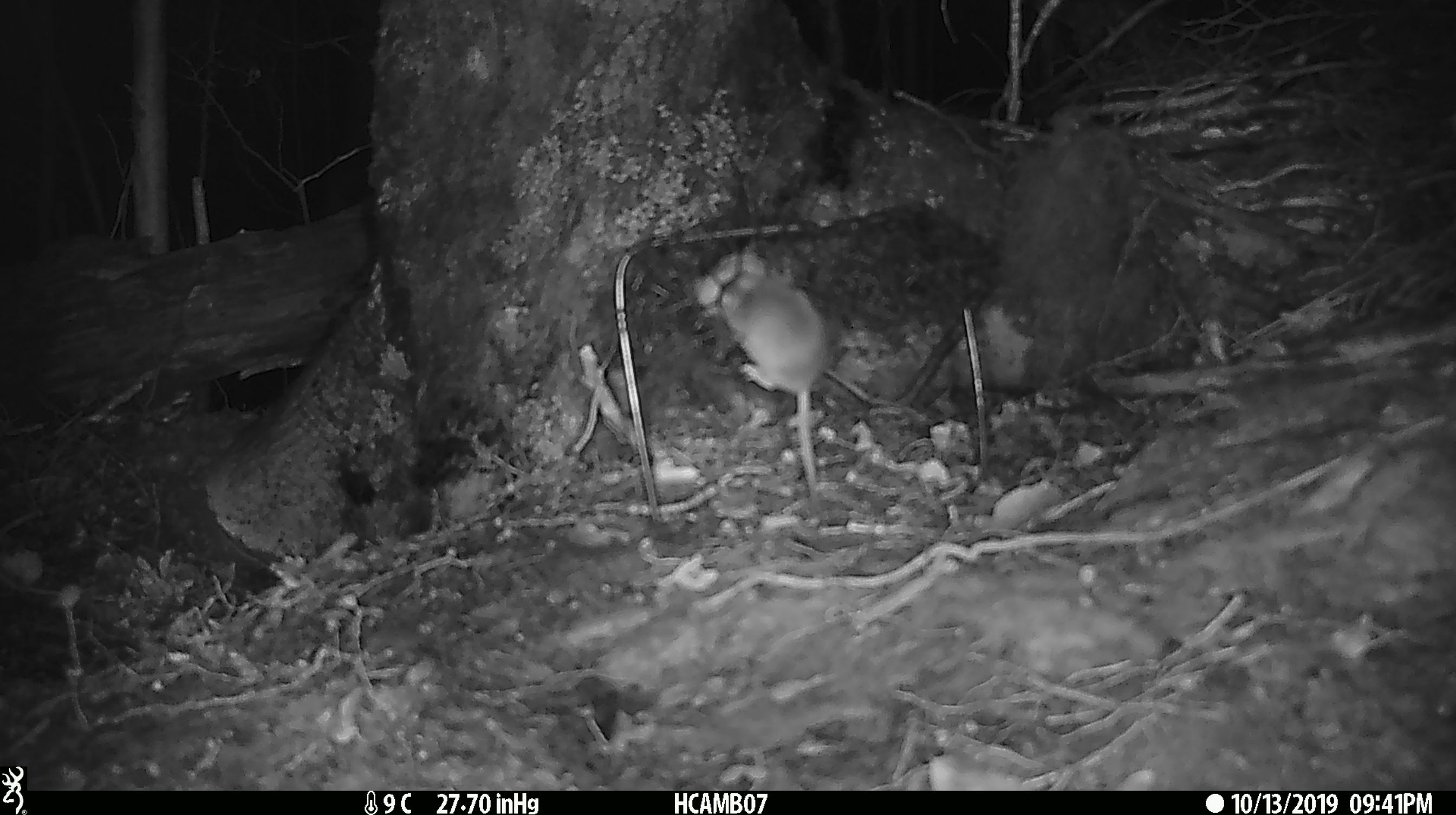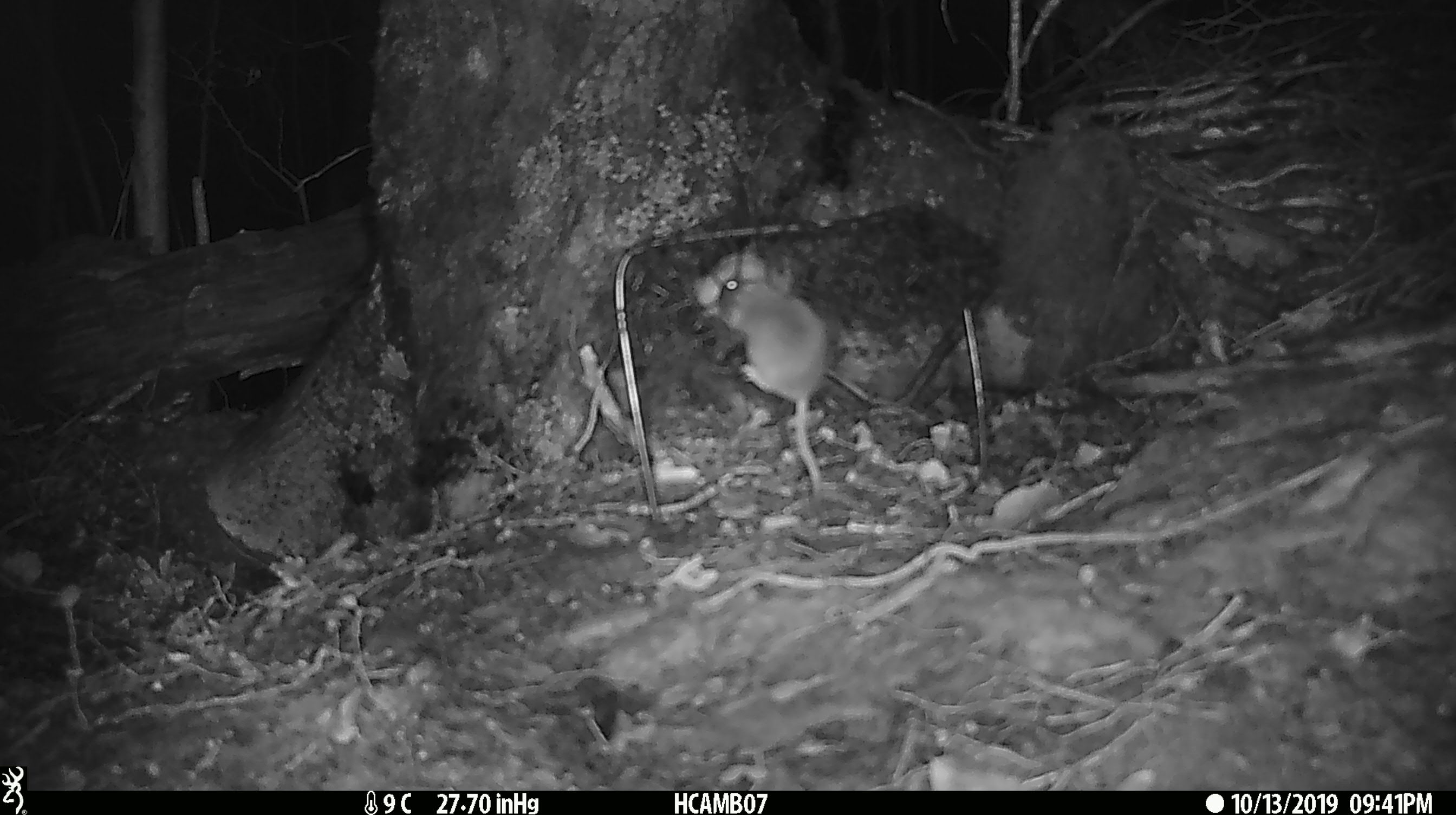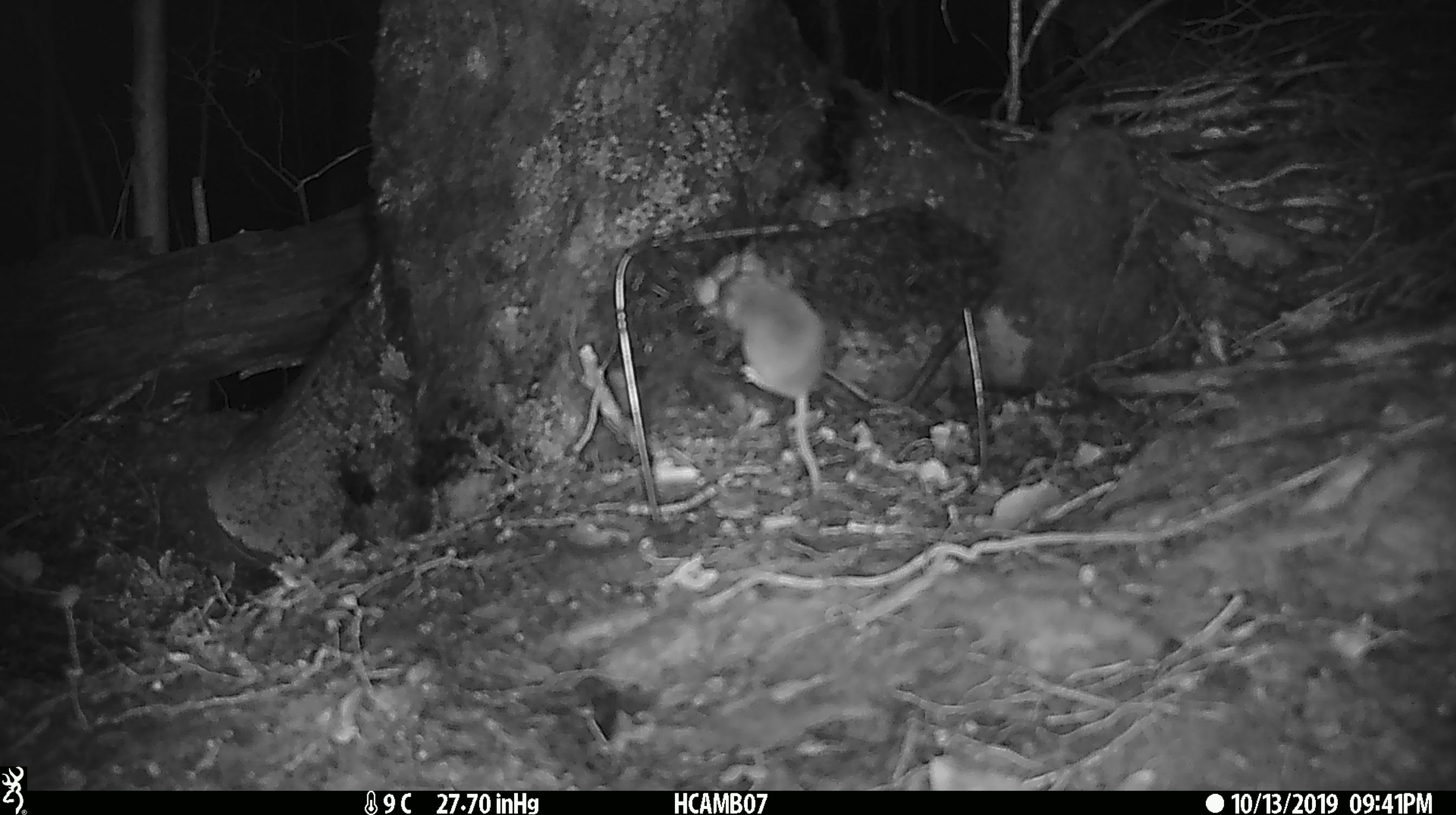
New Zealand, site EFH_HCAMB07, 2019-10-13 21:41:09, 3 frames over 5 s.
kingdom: Animalia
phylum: Chordata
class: Mammalia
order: Rodentia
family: Muridae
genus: Mus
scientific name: Mus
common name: mouse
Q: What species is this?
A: Mouse (Mus).